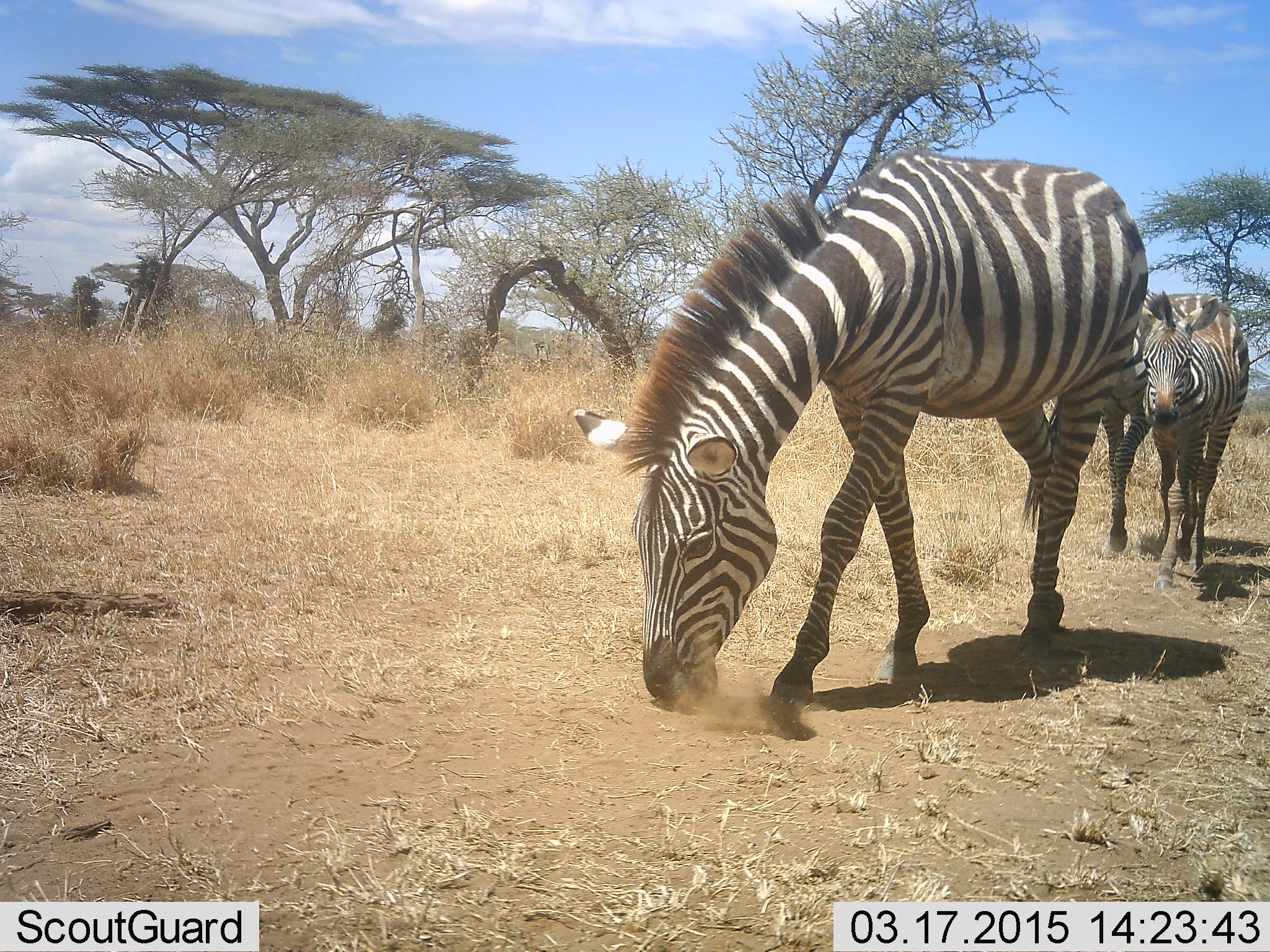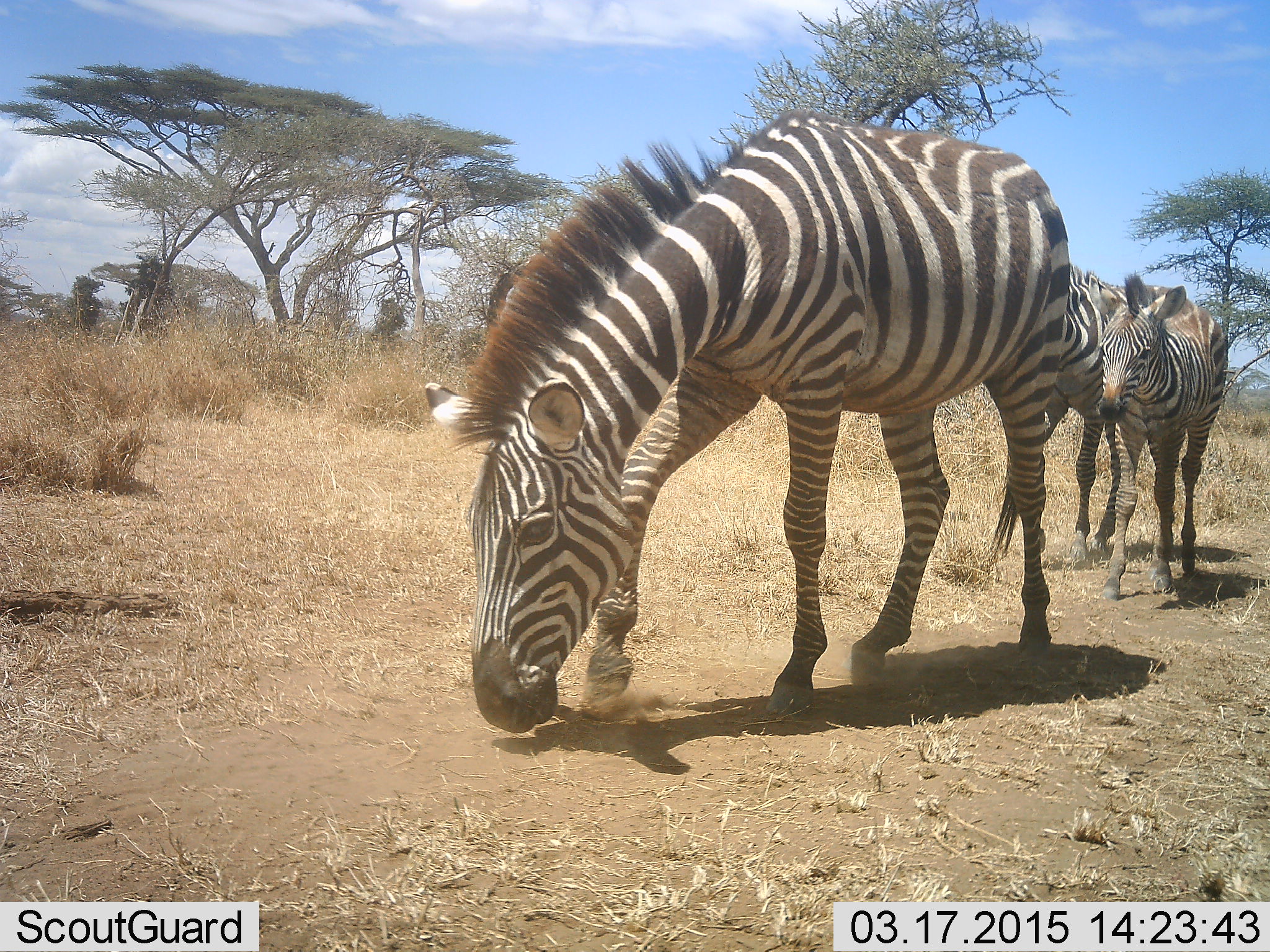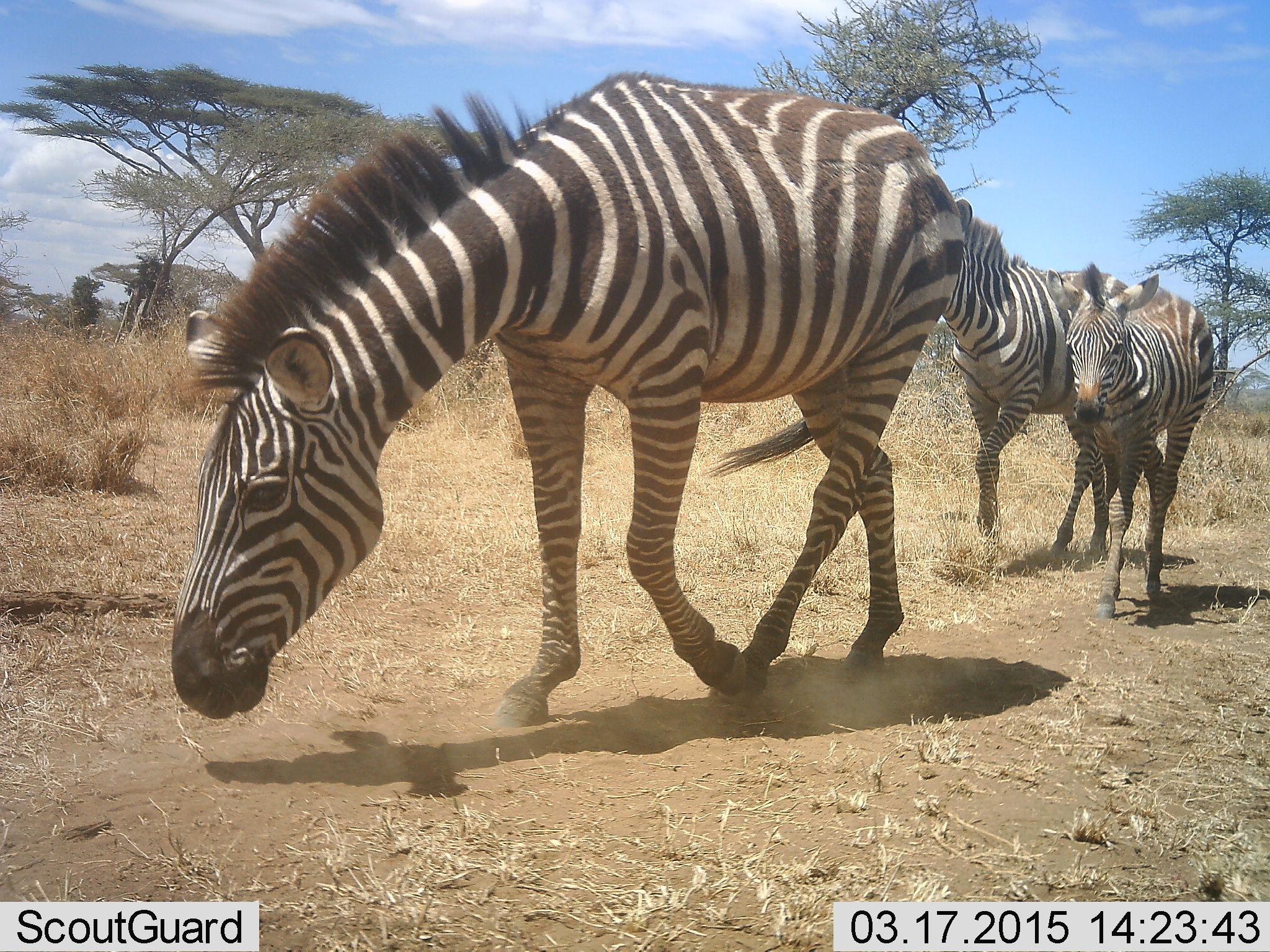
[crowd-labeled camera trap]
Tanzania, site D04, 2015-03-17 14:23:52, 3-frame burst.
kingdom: Animalia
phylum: Chordata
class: Mammalia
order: Perissodactyla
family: Equidae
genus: Equus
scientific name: Equus quagga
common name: plains zebra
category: zebra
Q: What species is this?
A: Zebra (plains zebra) (Equus quagga).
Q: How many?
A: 3.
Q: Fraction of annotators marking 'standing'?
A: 0%.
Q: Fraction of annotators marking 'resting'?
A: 0%.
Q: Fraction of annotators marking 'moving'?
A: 100%.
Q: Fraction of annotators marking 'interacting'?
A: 0%.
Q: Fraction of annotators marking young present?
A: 90%.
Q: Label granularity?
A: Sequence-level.